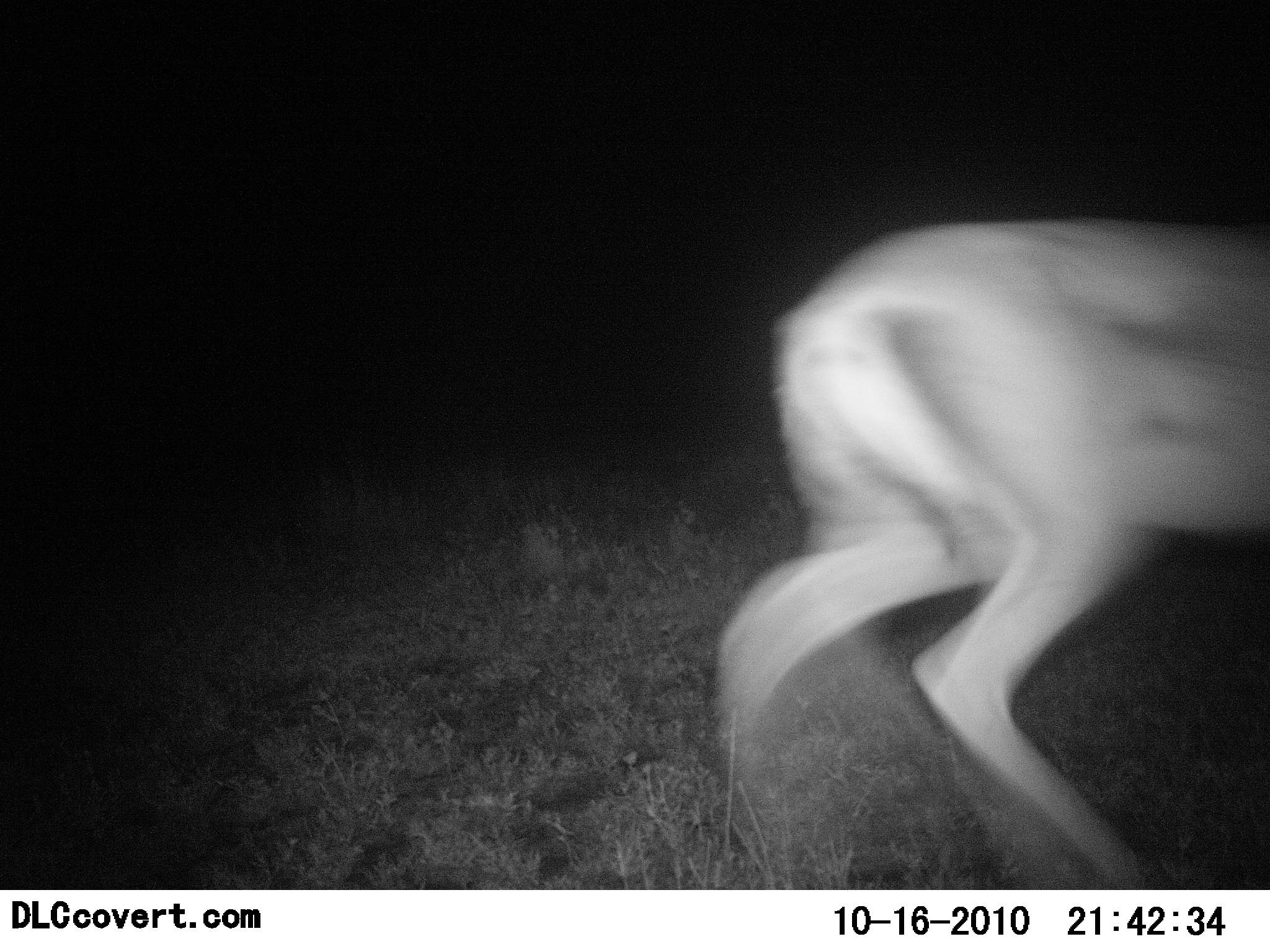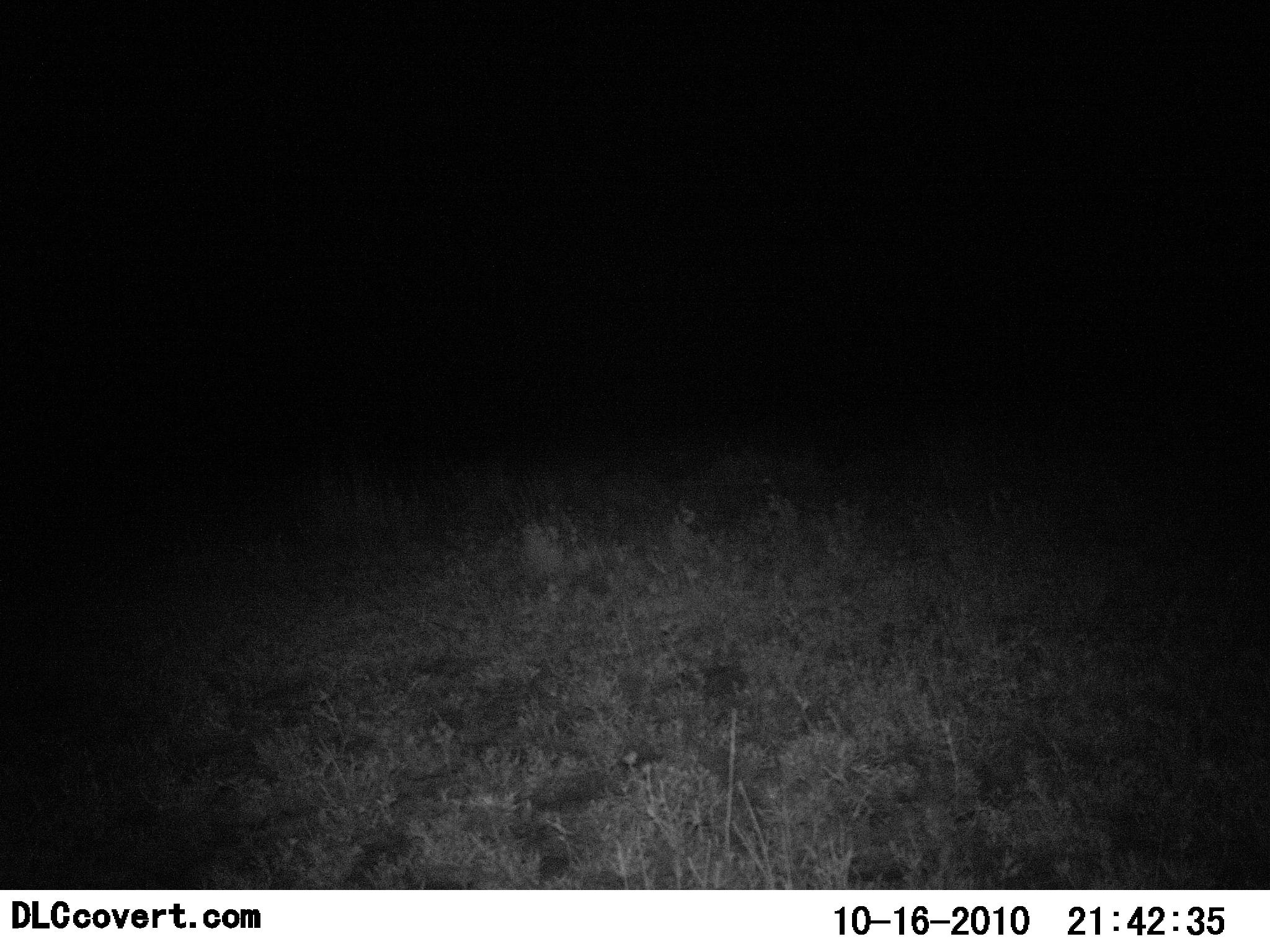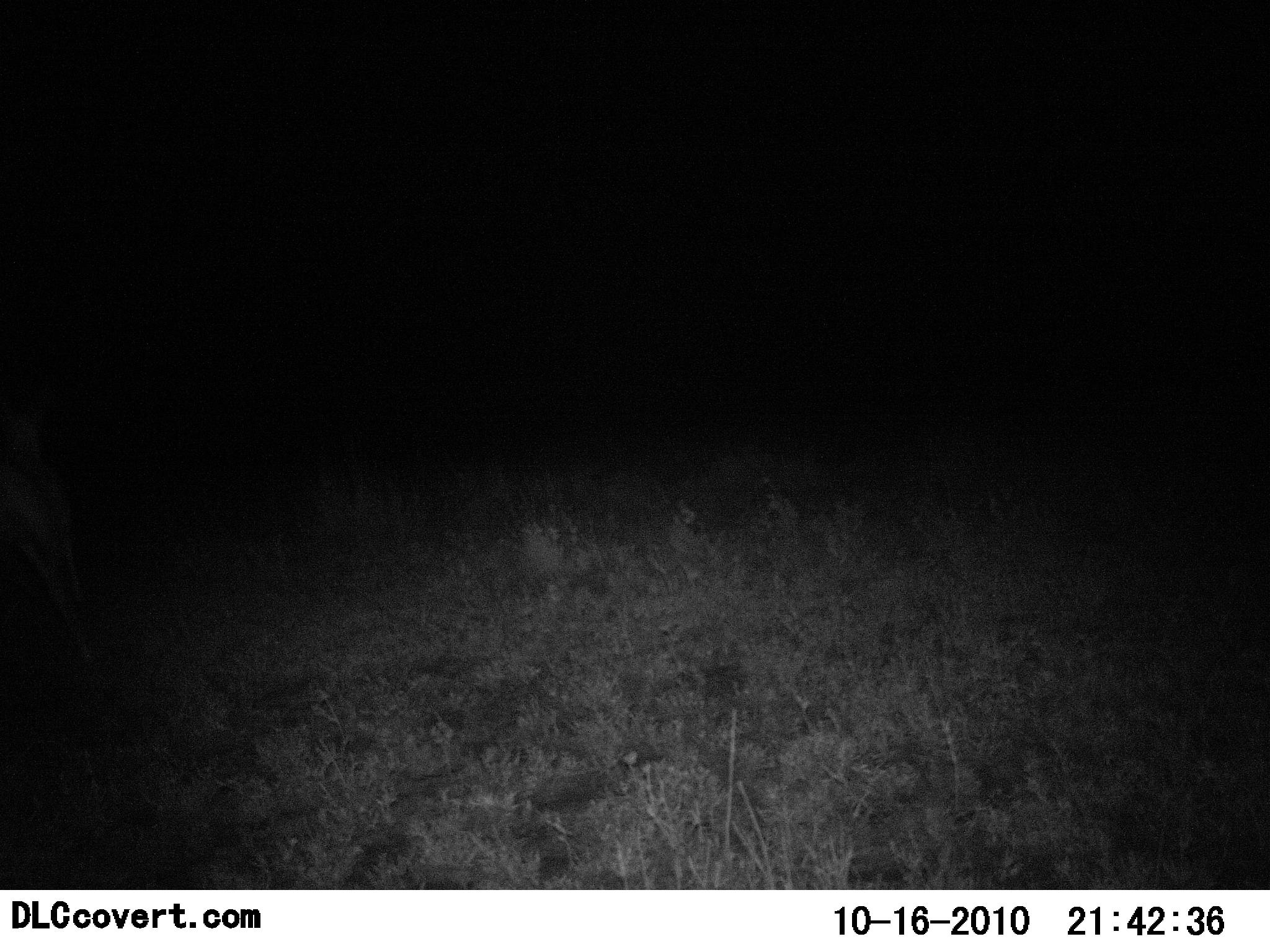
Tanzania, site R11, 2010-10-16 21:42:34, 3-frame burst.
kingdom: Animalia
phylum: Chordata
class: Mammalia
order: Artiodactyla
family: Bovidae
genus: Nanger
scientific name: Nanger granti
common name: grant's gazelle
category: gazellegrants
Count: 1.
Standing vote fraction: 0%.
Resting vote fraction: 0%.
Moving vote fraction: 100%.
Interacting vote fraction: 0%.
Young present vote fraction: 0%.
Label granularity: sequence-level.